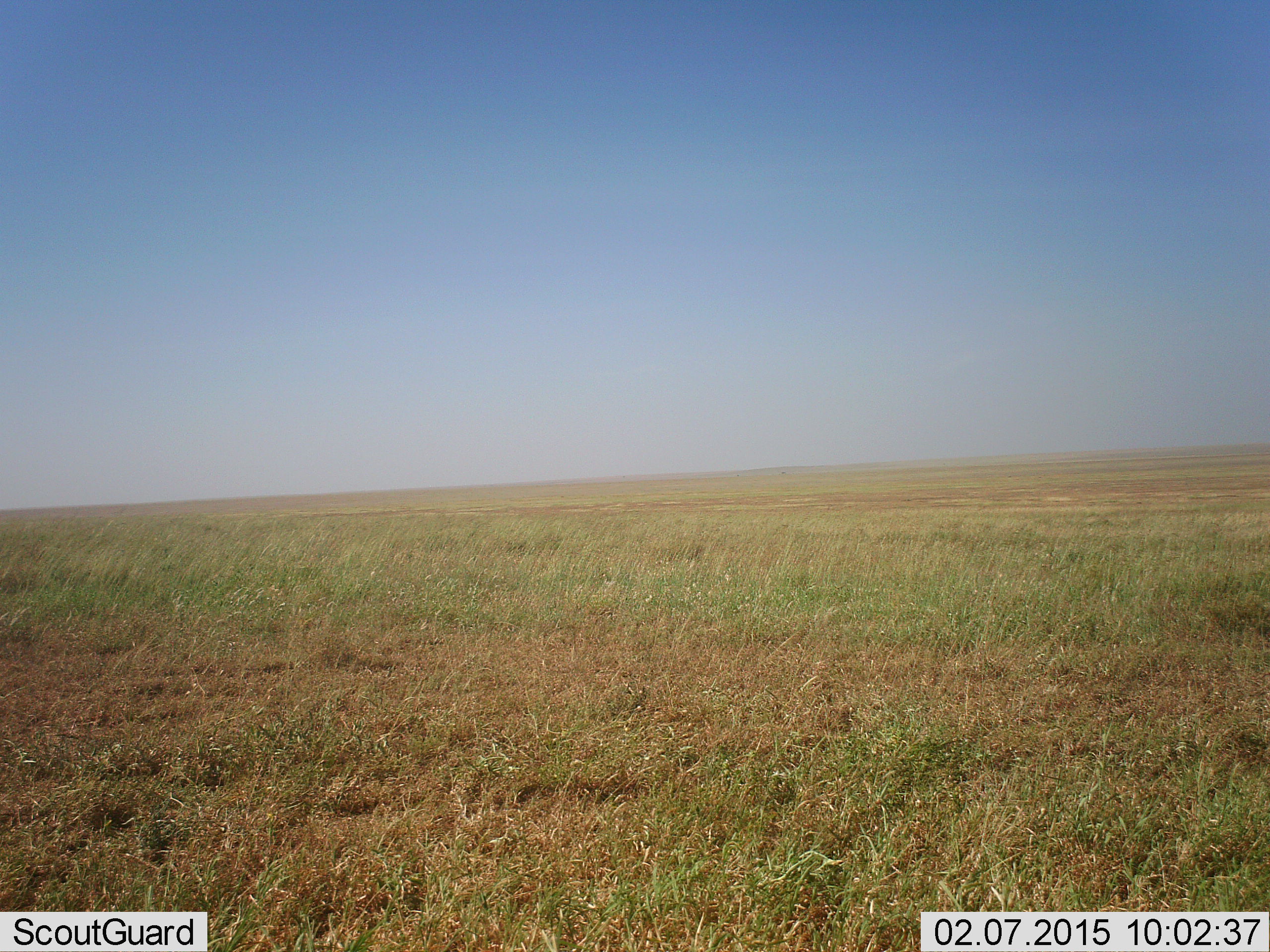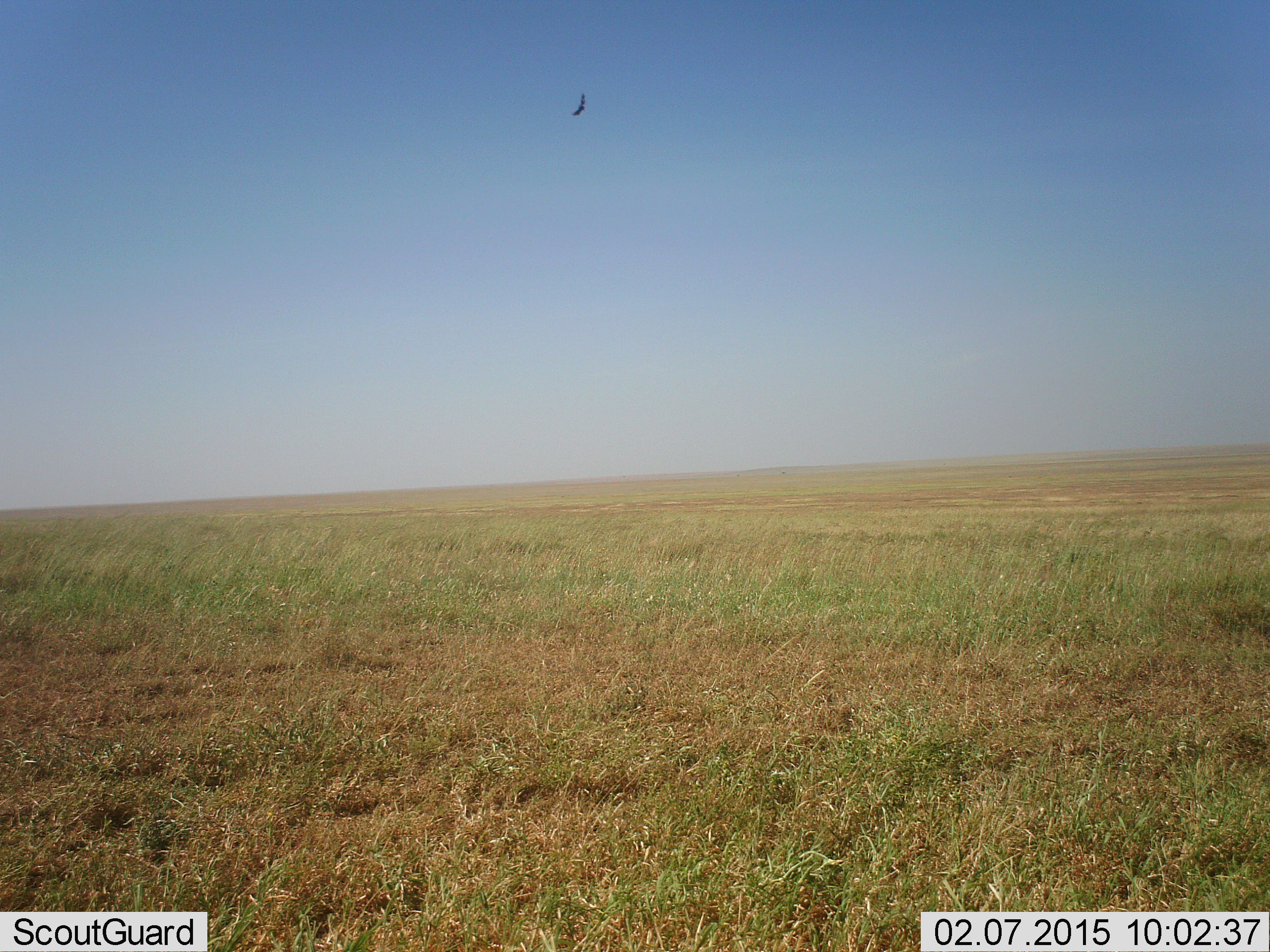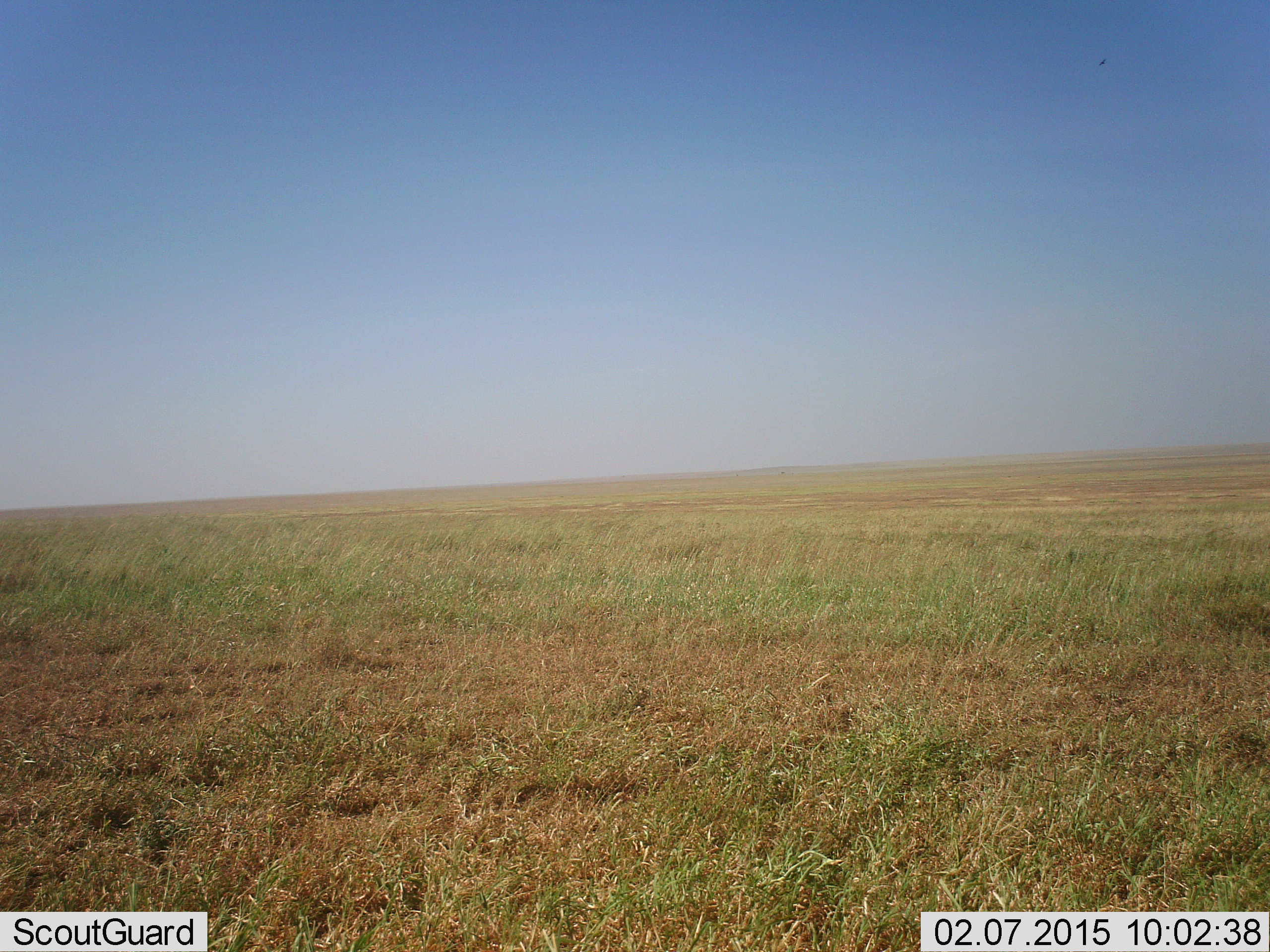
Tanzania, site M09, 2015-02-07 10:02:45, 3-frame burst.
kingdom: Animalia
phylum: Chordata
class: Aves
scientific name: Aves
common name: bird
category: otherbird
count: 1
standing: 0%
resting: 0%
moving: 100%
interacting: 0%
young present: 0%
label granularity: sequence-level